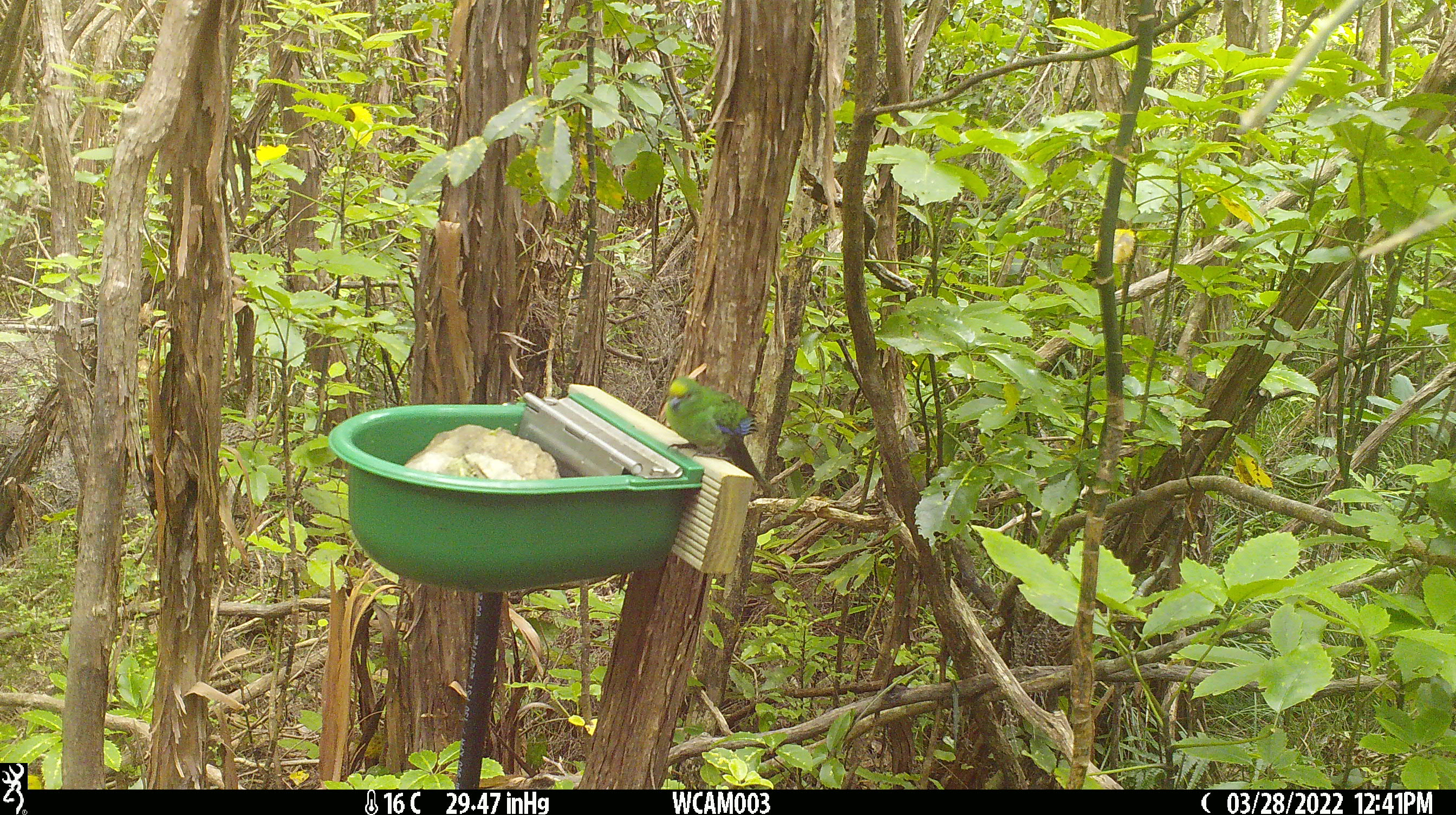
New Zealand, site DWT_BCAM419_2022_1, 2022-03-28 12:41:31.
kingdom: Animalia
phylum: Chordata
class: Aves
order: Psittaciformes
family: Psittaculidae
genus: Cyanoramphus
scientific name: Cyanoramphus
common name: parakeet